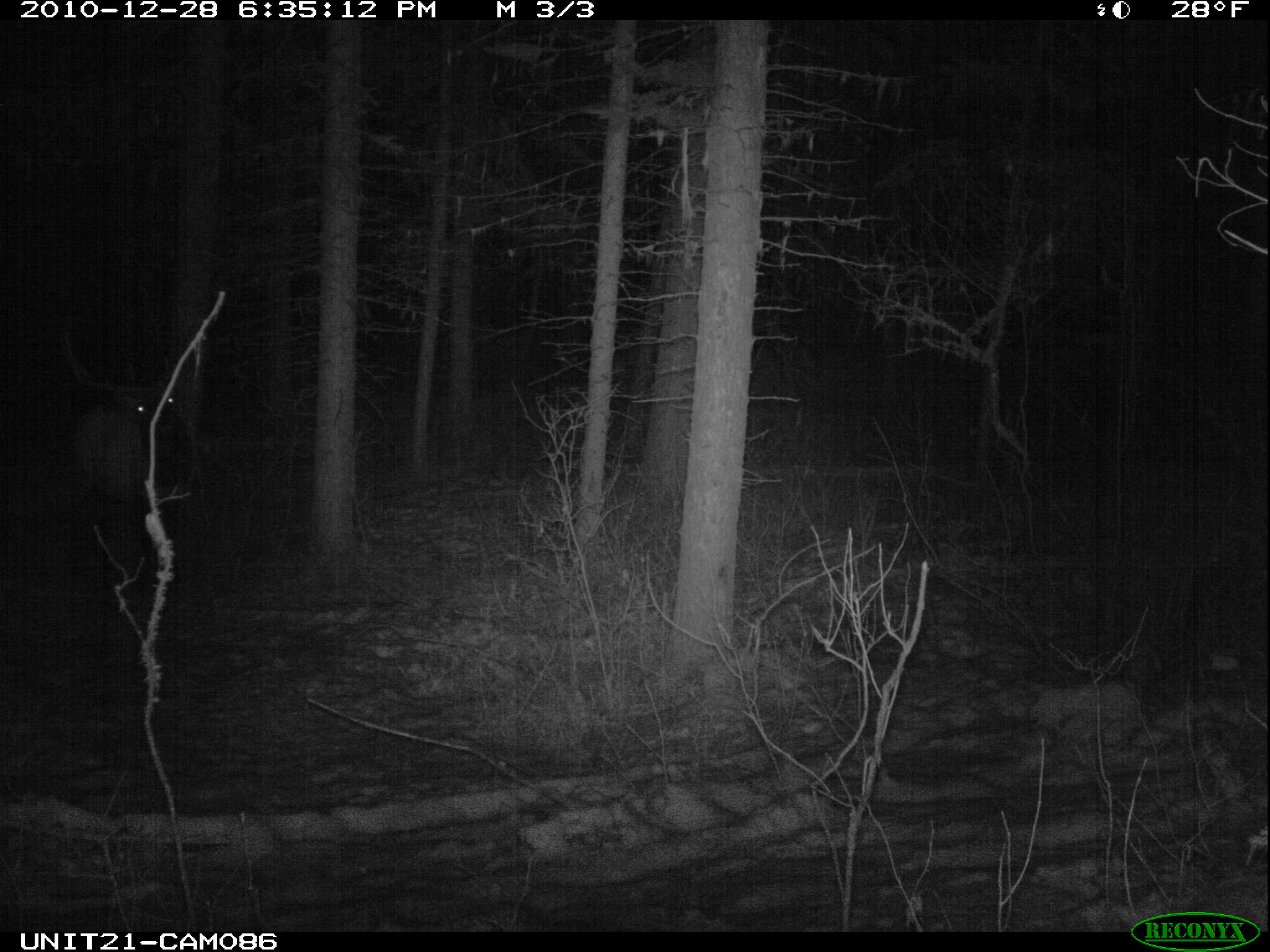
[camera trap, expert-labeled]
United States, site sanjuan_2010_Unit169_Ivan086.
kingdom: Animalia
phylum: Chordata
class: Mammalia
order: Artiodactyla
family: Cervidae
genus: Cervus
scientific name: Cervus elaphus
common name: red deer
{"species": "Cervus elaphus (red deer)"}